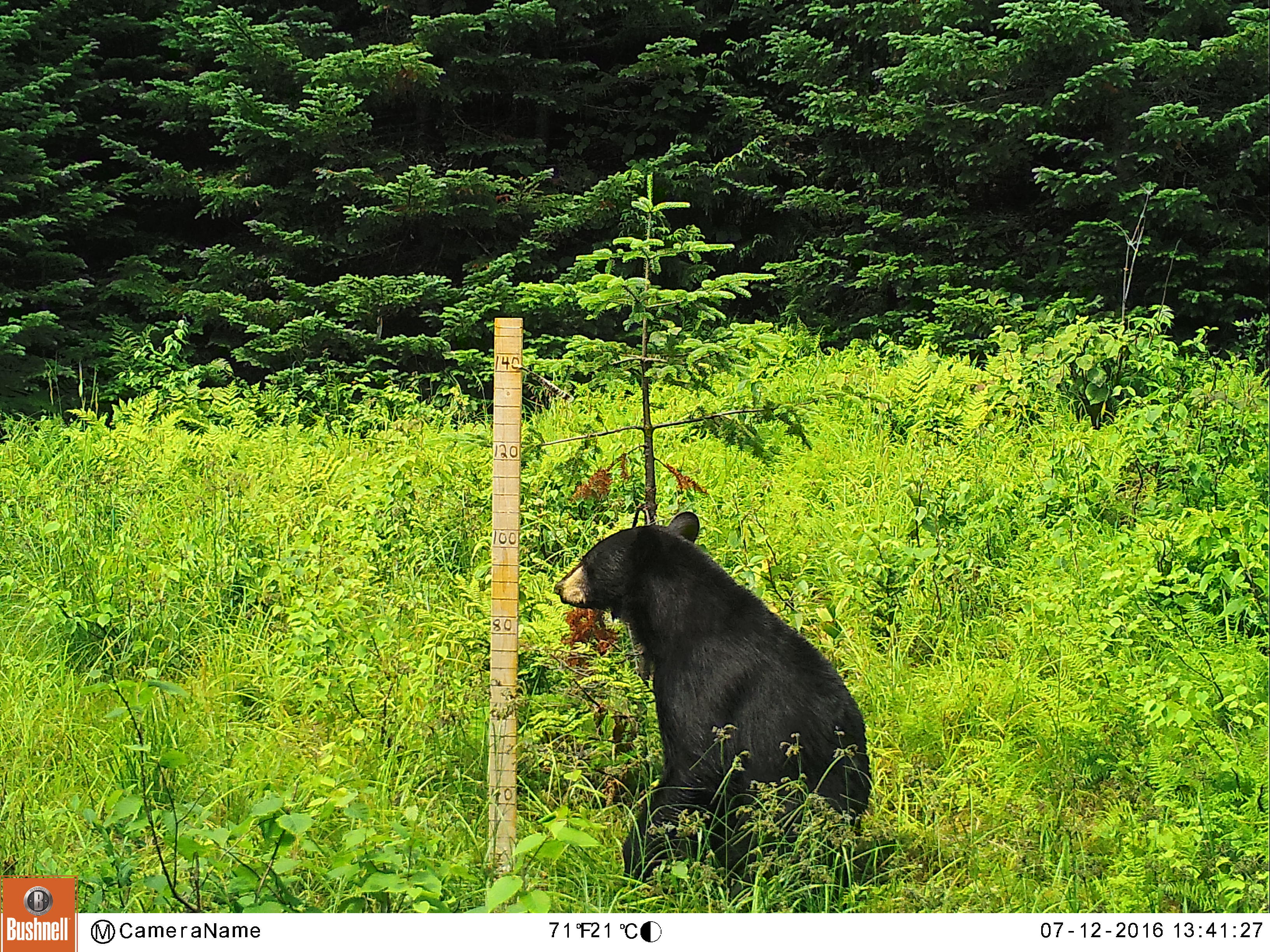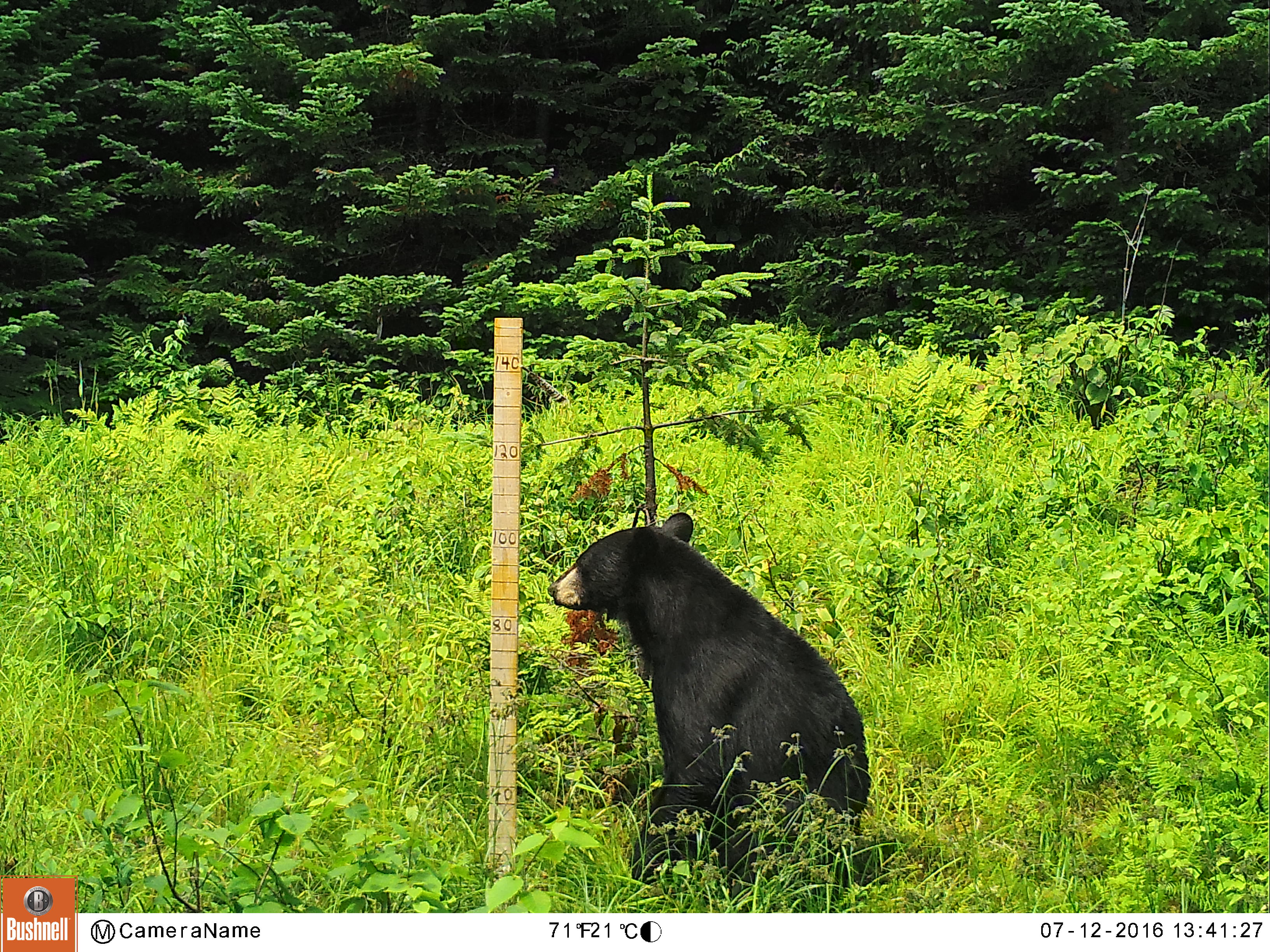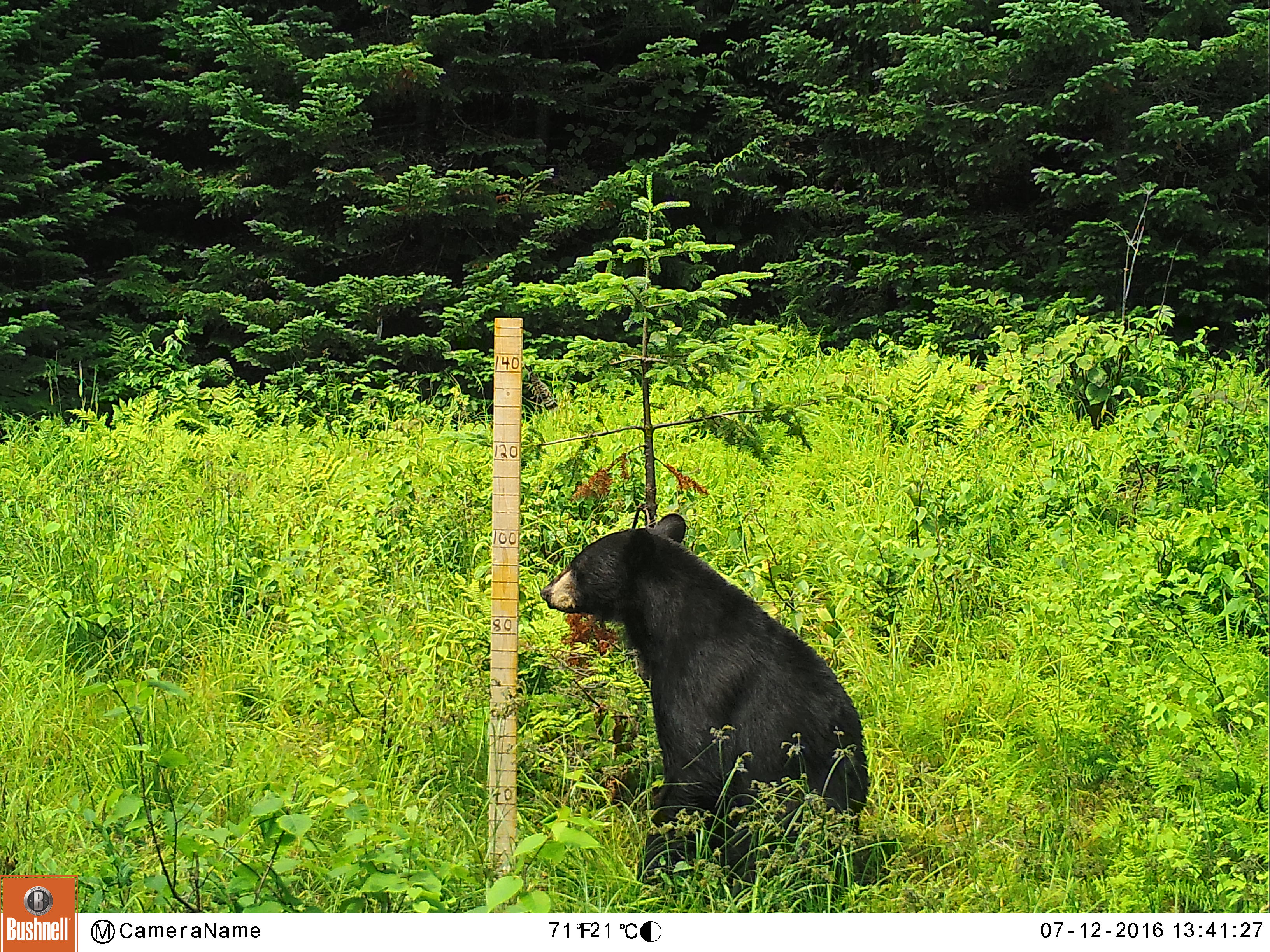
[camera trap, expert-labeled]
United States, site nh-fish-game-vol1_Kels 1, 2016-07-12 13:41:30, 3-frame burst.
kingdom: Animalia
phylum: Chordata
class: Mammalia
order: Carnivora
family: Ursidae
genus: Ursus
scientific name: Ursus americanus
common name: black bear